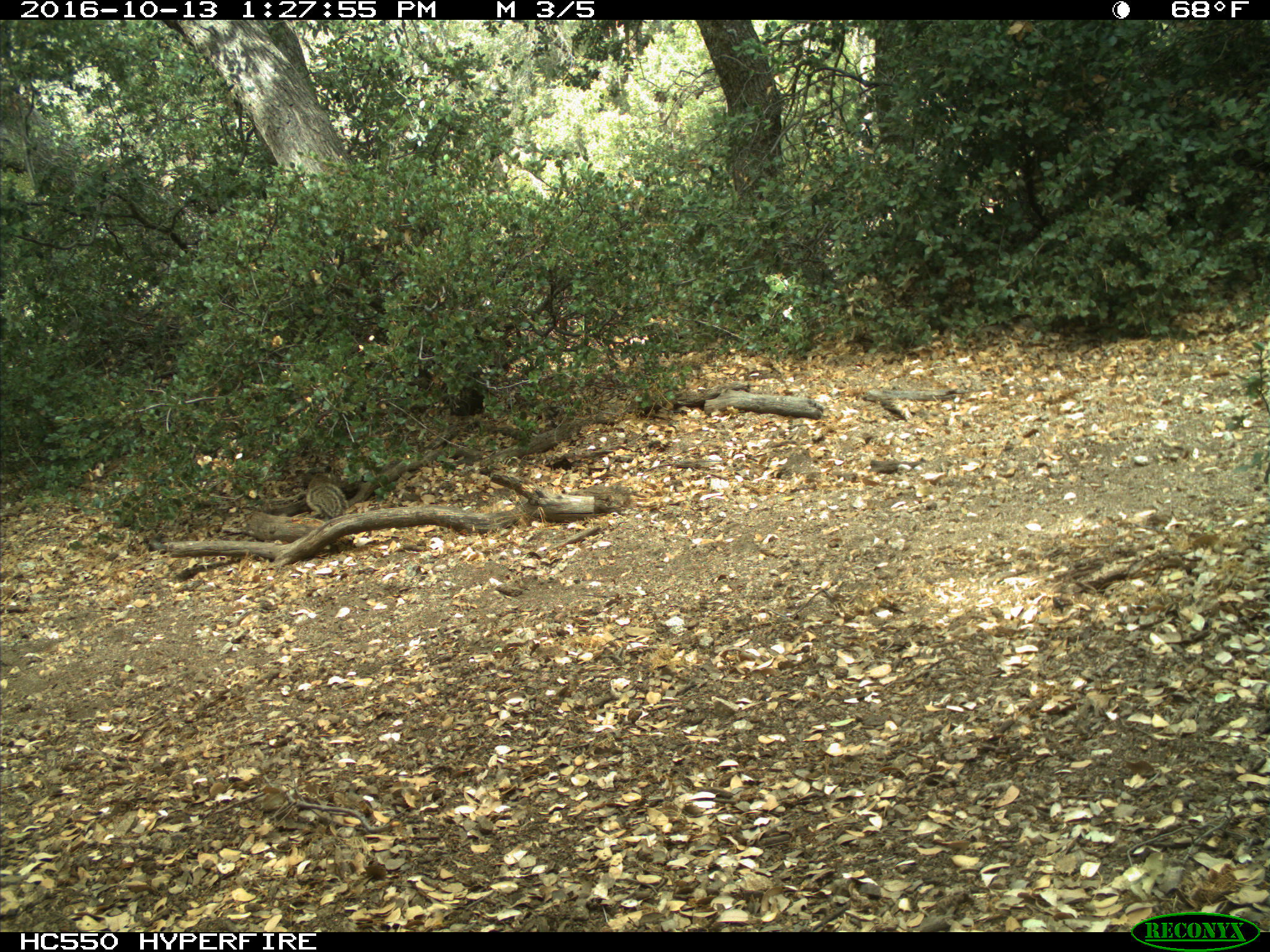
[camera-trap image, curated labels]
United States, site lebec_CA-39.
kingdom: Animalia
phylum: Chordata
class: Mammalia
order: Rodentia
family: Sciuridae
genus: Otospermophilus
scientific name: Otospermophilus beecheyi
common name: california ground squirrel